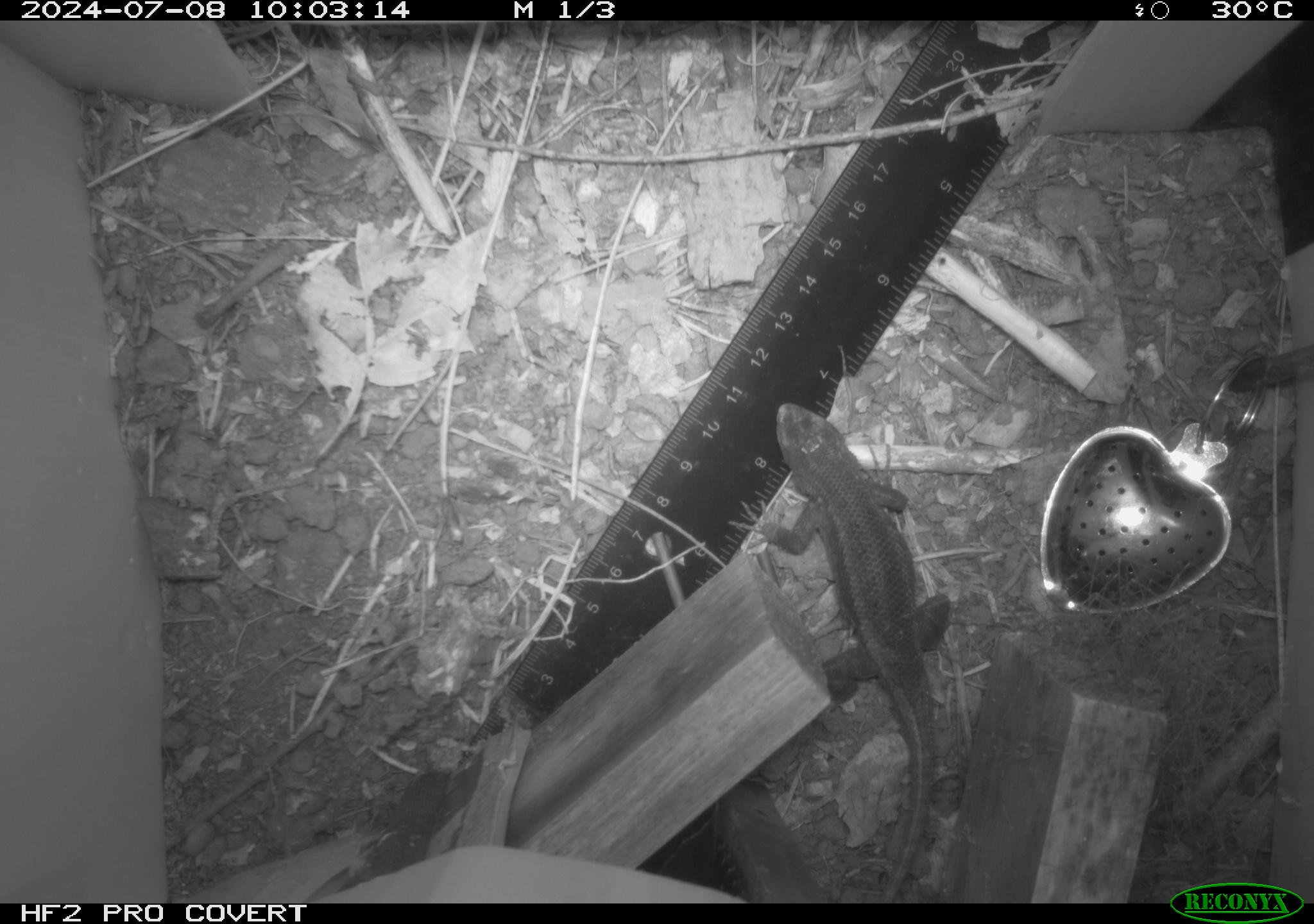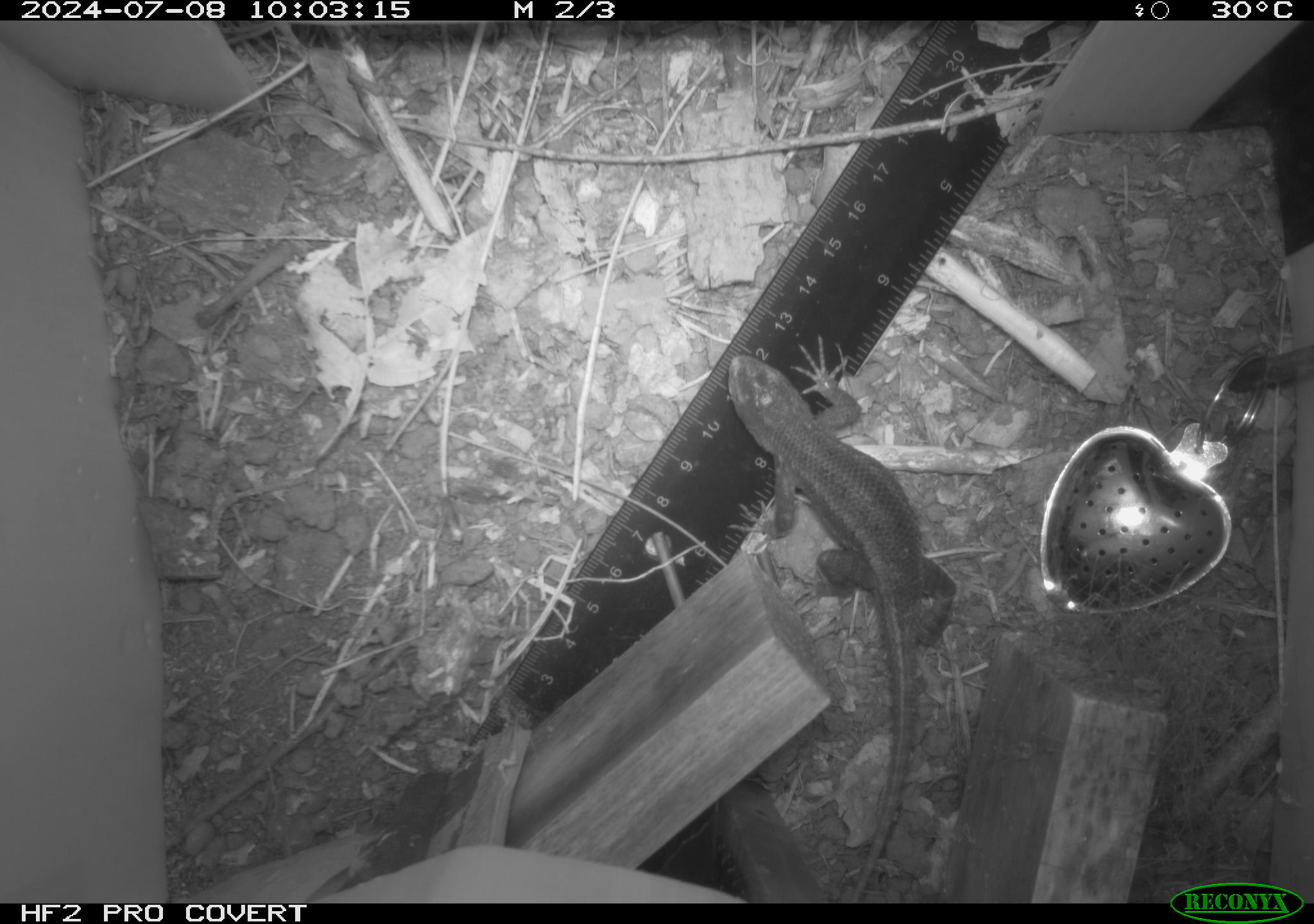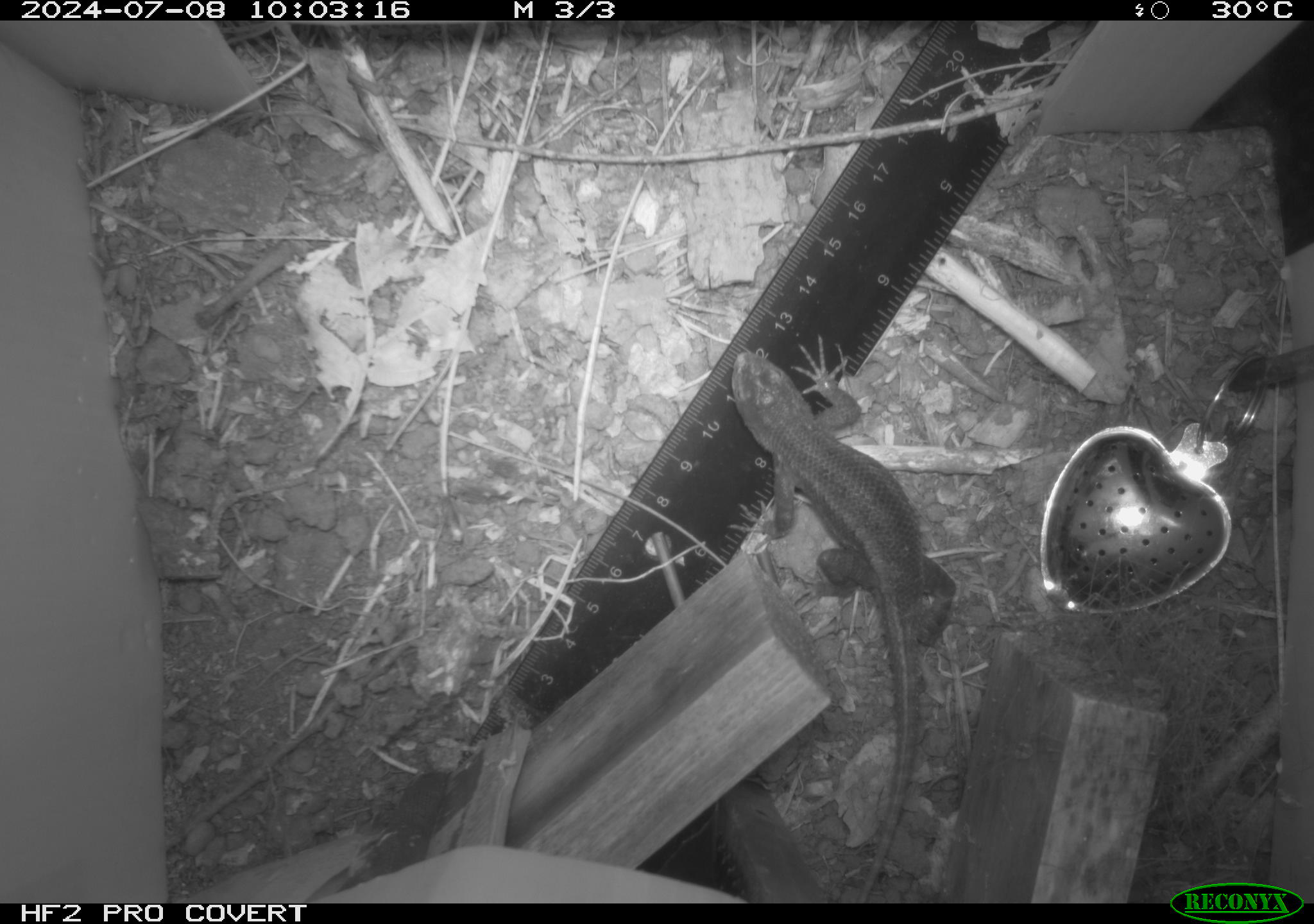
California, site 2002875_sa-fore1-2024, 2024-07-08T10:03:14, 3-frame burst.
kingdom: Animalia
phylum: Chordata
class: Reptilia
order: Squamata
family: Phrynosomatidae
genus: Sceloporus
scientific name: Sceloporus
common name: spiny lizards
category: sceloporus species